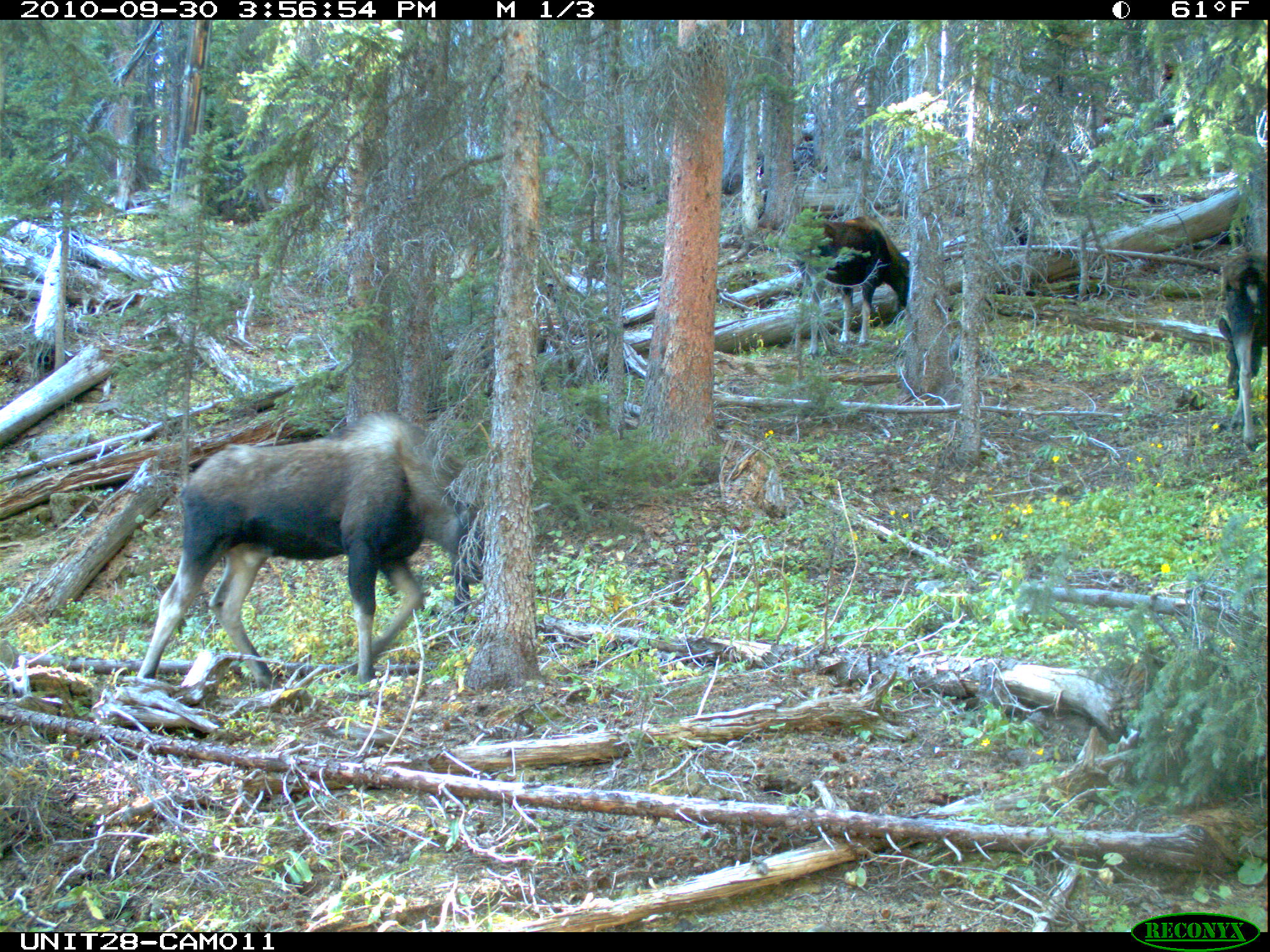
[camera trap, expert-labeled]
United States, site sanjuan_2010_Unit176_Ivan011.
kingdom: Animalia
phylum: Chordata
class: Mammalia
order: Artiodactyla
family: Cervidae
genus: Alces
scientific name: Alces alces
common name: moose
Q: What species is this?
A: Alces alces (moose).